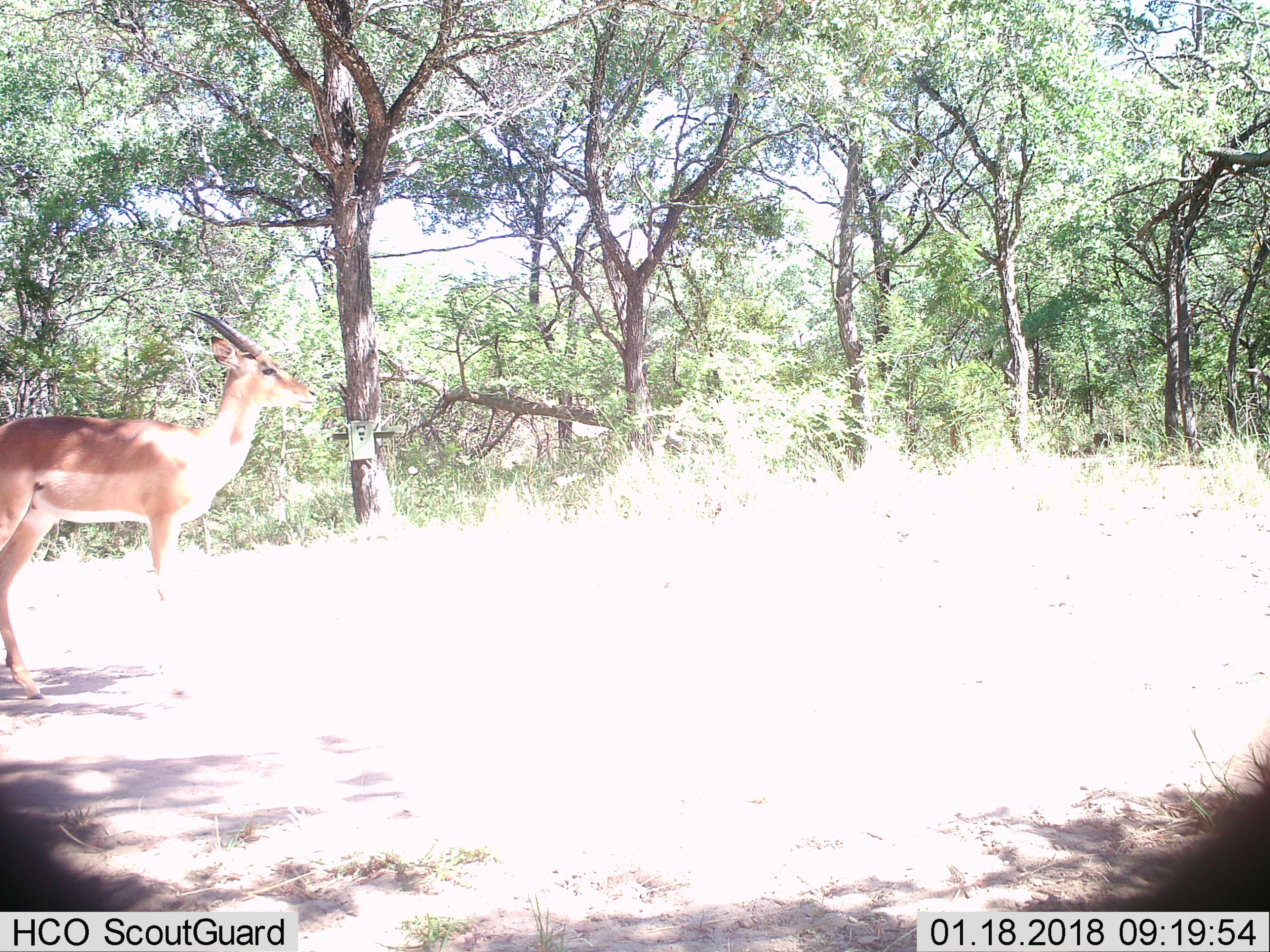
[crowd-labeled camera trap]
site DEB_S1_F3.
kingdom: Animalia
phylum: Chordata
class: Mammalia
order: Artiodactyla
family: Bovidae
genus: Aepyceros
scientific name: Aepyceros melampus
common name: impala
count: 1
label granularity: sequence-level